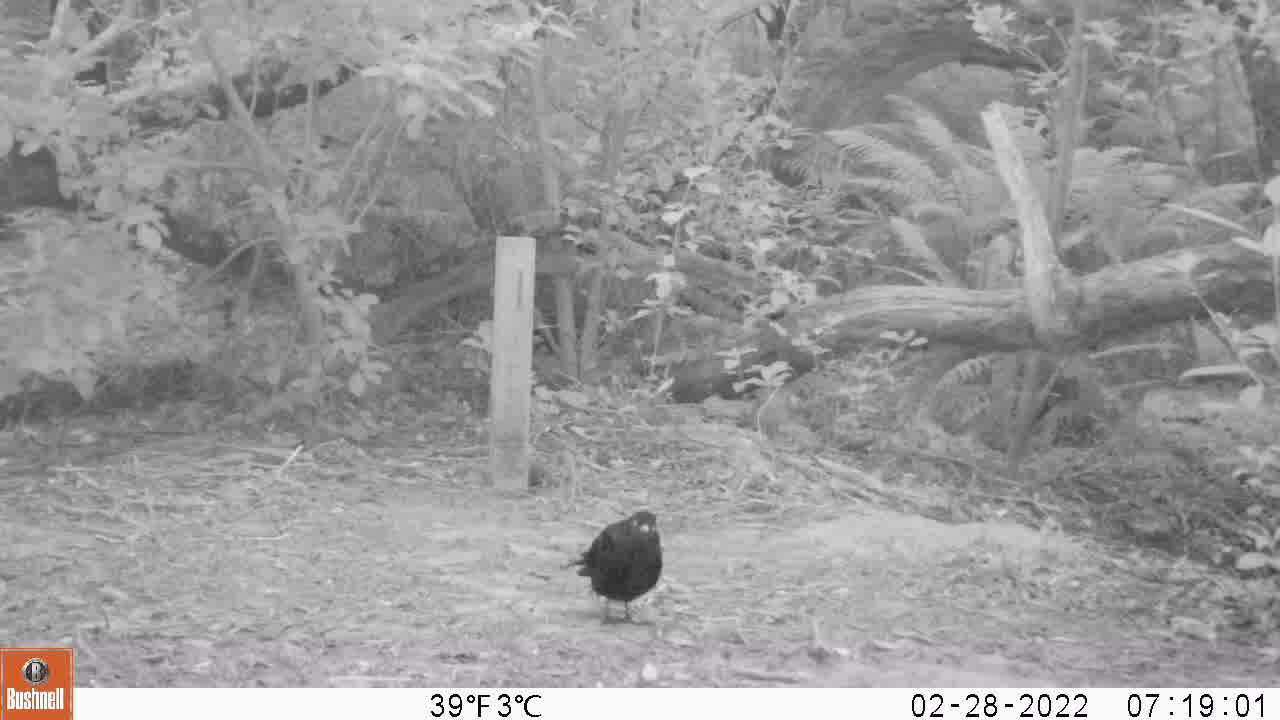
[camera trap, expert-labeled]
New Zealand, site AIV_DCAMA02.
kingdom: Animalia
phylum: Chordata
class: Aves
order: Passeriformes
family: Turdidae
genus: Turdus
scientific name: Turdus merula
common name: eurasian blackbird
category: blackbird